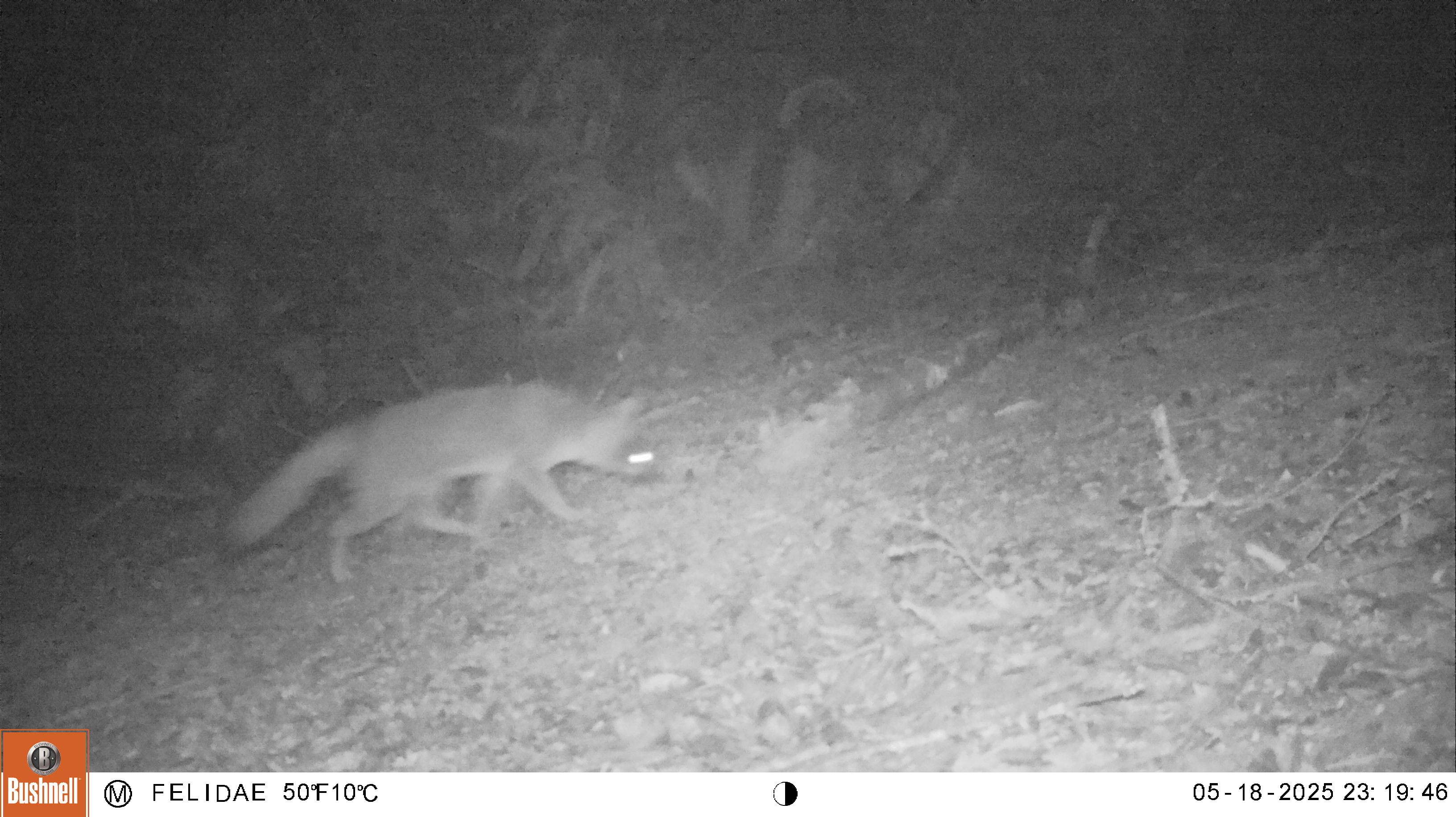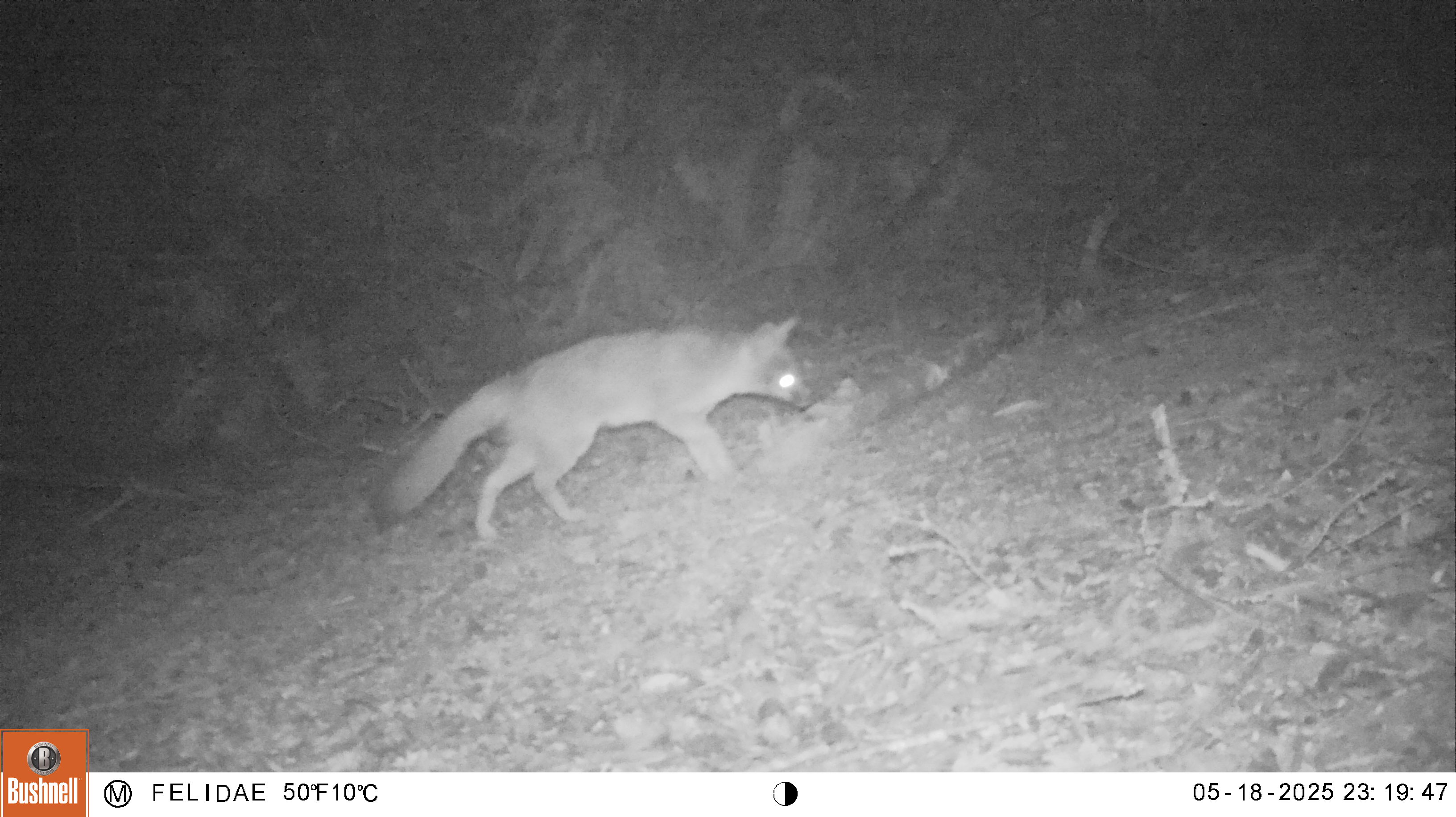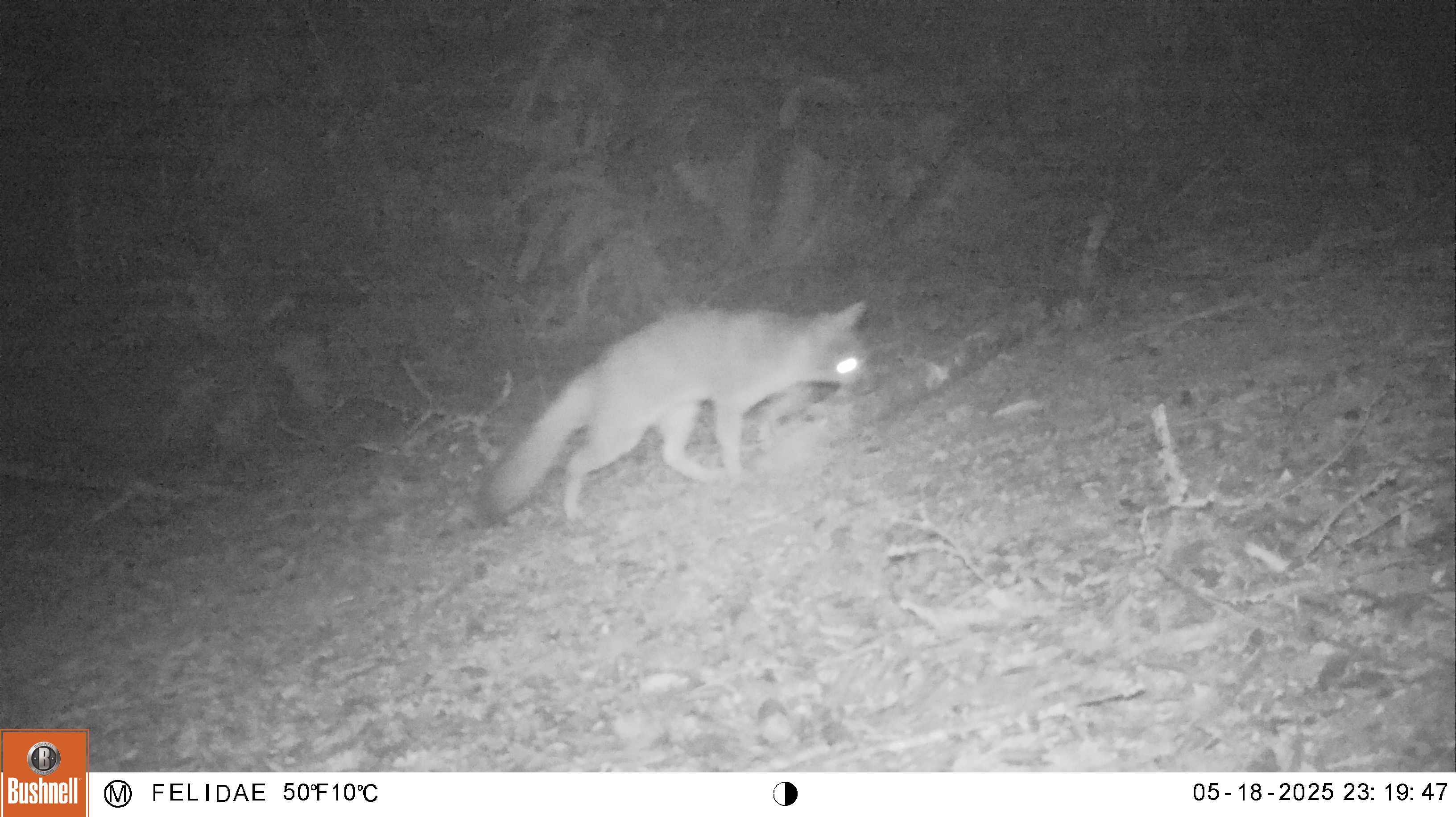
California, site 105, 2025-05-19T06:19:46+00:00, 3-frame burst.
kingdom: Animalia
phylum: Chordata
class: Mammalia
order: Carnivora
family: Canidae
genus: Urocyon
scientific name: Urocyon cinereoargenteus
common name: gray fox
Gray fox (Urocyon cinereoargenteus).